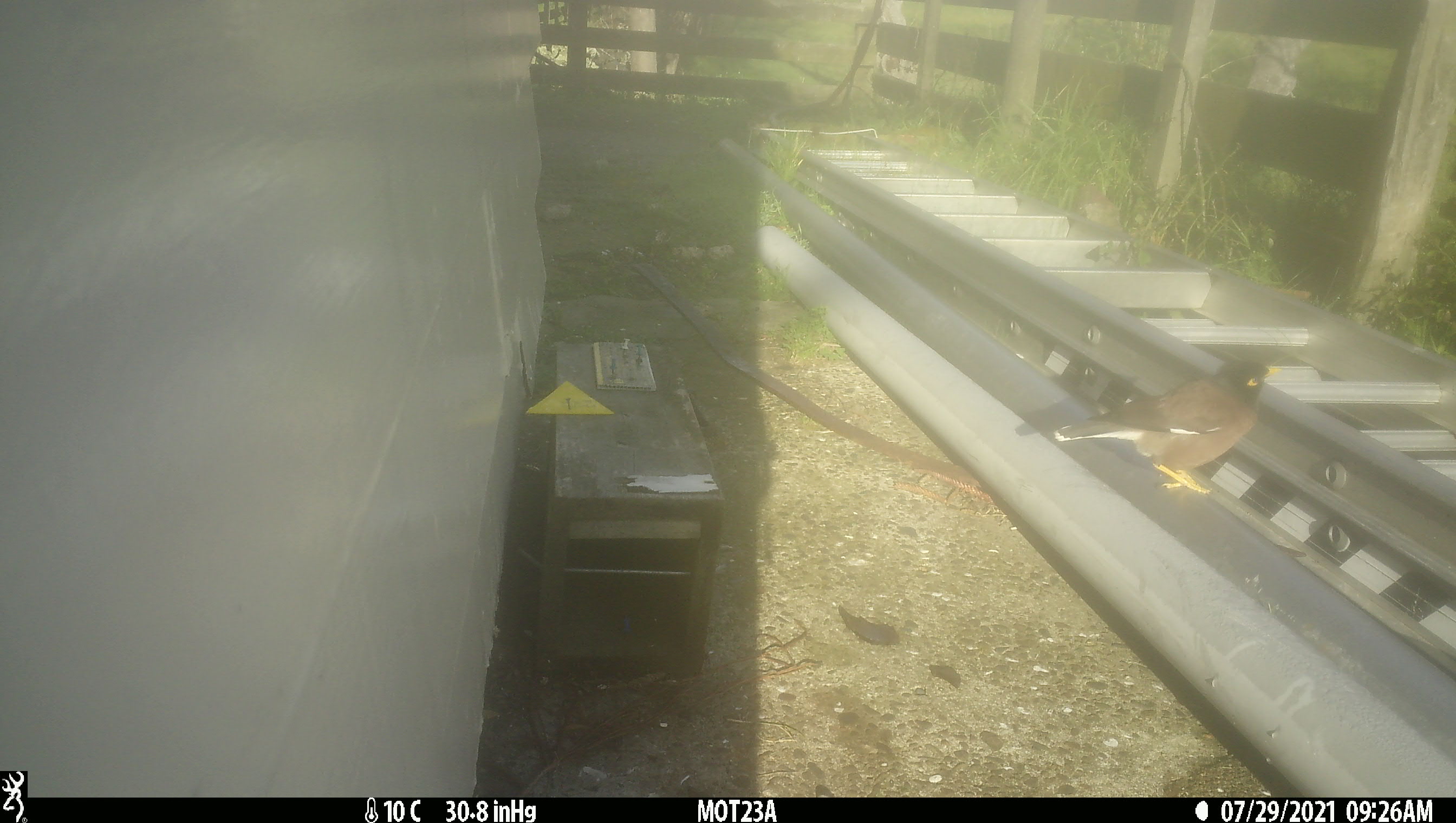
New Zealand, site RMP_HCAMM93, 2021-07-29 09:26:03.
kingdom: Animalia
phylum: Chordata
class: Aves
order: Passeriformes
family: Sturnidae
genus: Acridotheres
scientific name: Acridotheres tristis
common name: common myna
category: myna